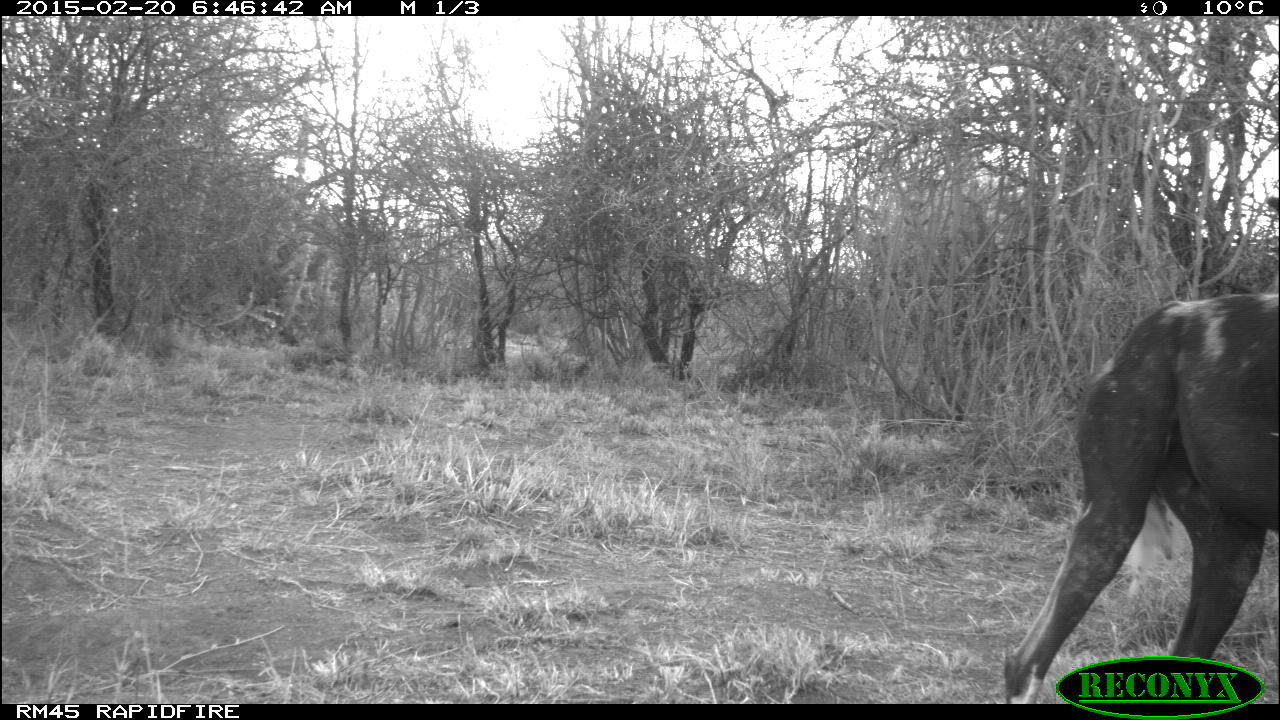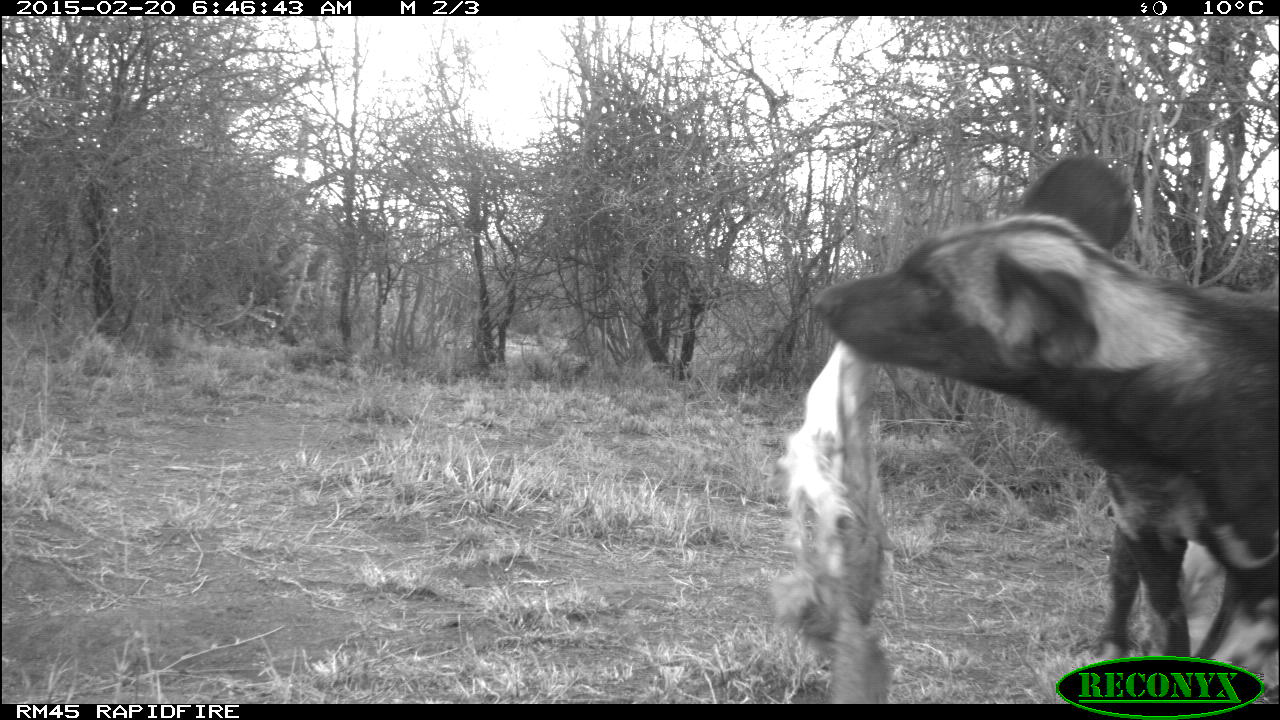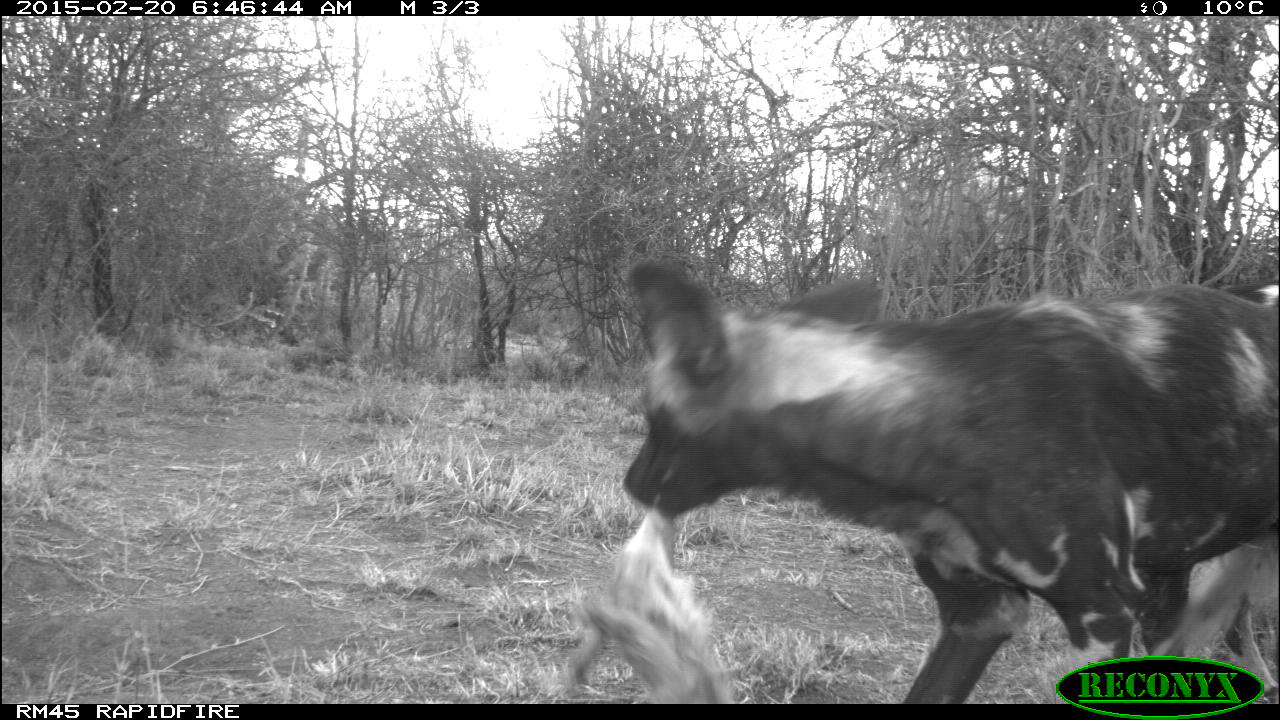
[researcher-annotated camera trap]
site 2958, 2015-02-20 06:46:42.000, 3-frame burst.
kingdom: Animalia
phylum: Chordata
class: Mammalia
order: Carnivora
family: Canidae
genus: Lycaon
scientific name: Lycaon pictus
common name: african wild dog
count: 2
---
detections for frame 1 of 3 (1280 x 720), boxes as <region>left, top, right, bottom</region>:
lycaon pictus: <region>1005, 292, 1277, 707</region>